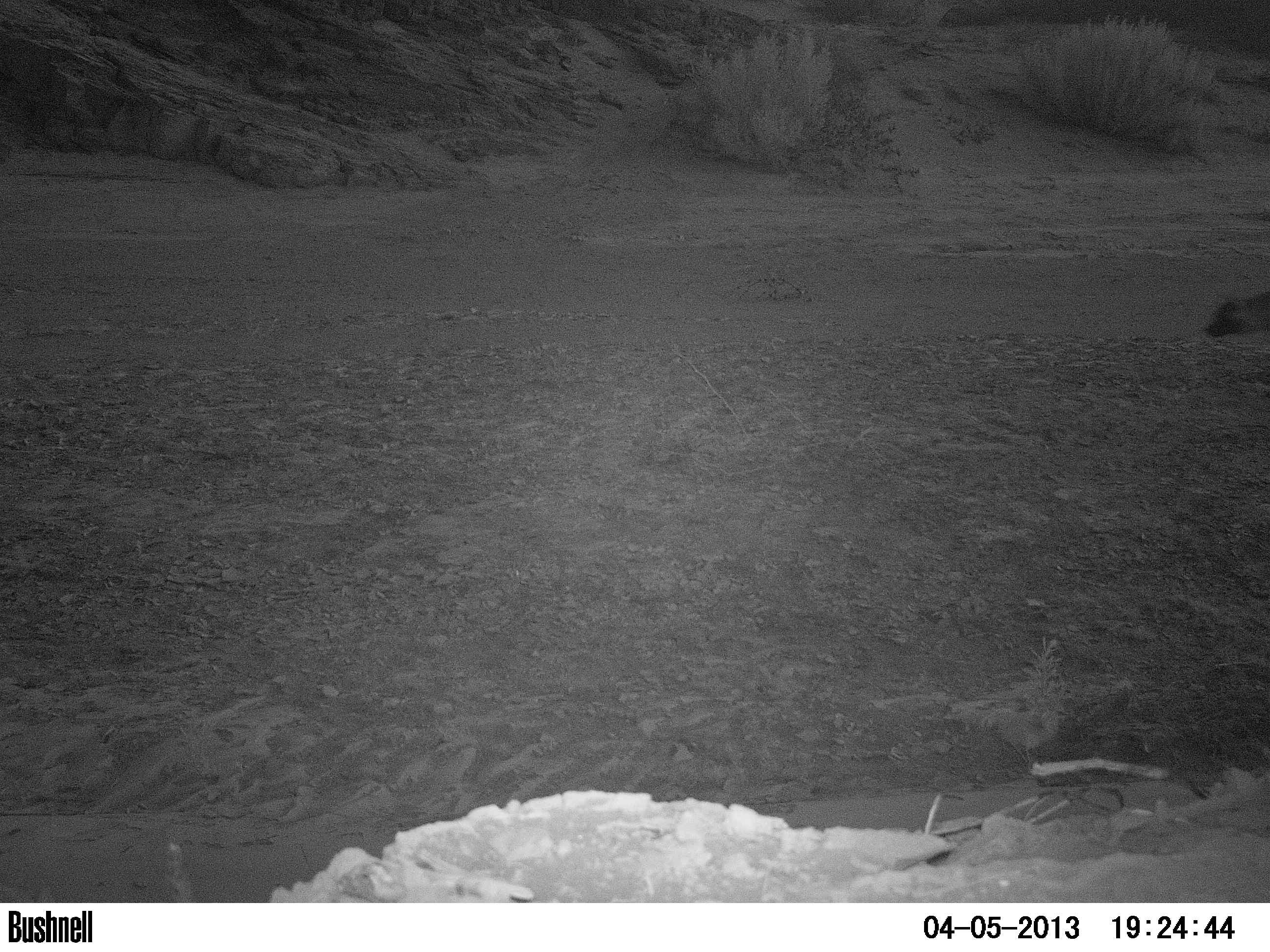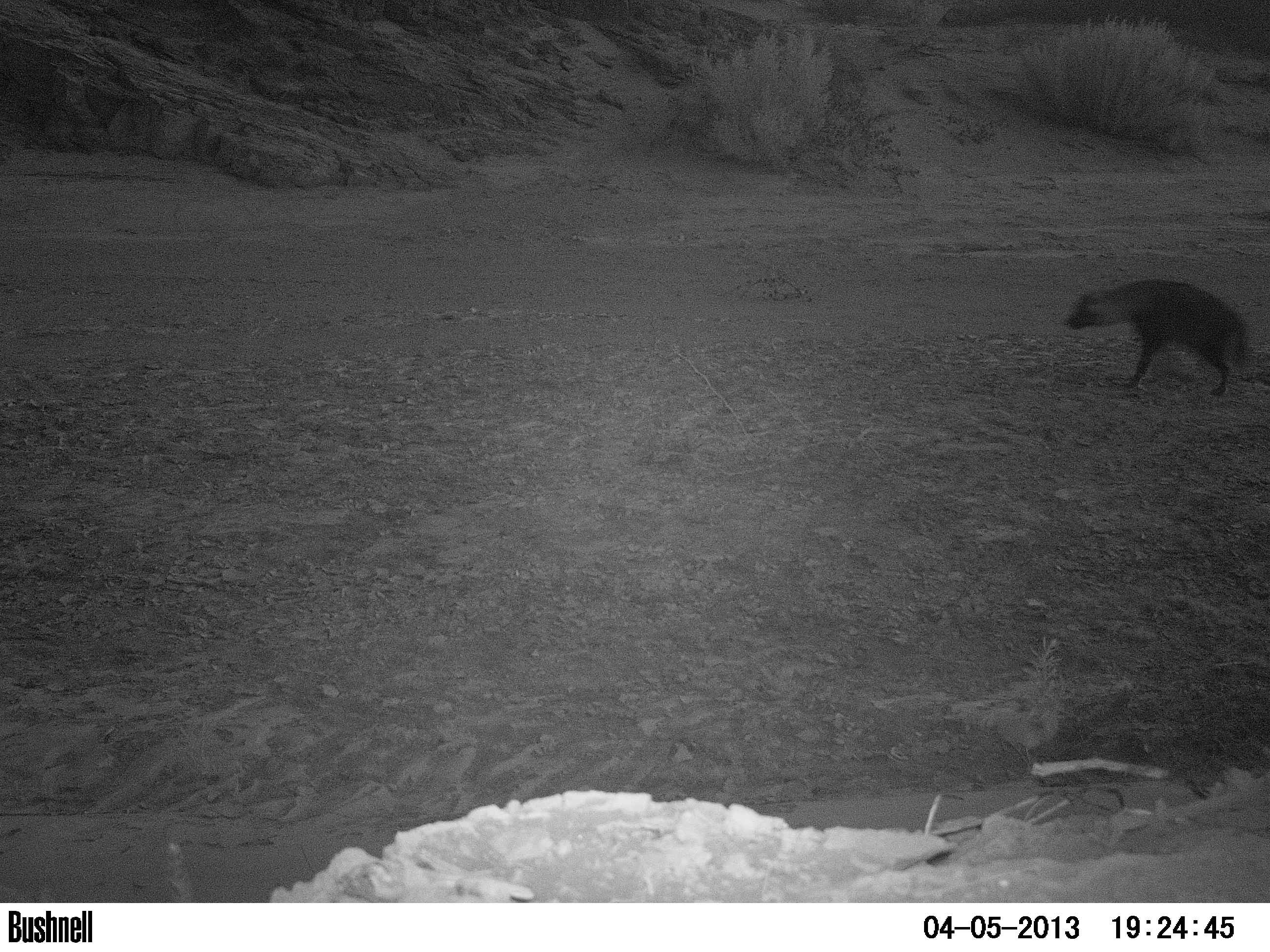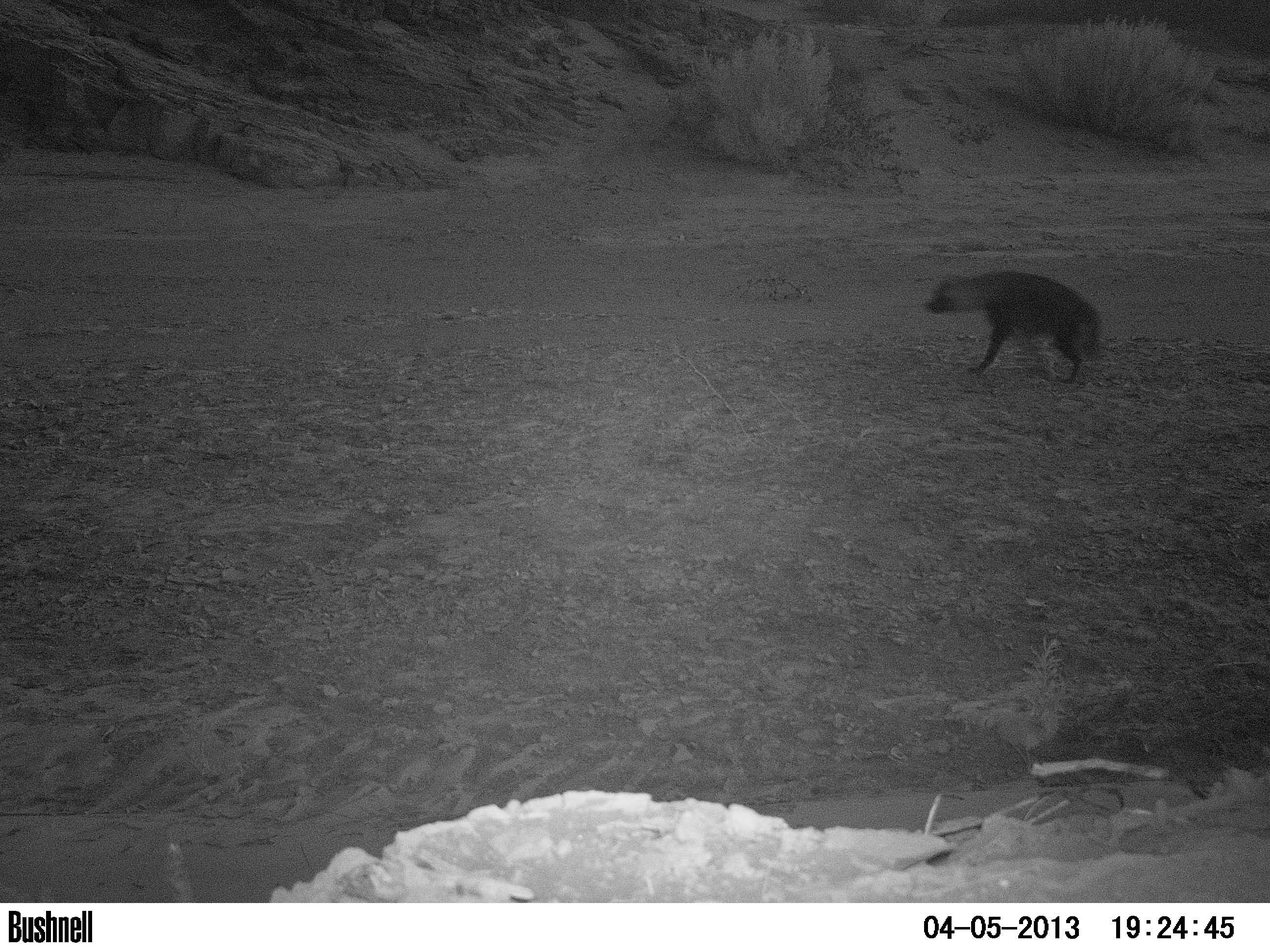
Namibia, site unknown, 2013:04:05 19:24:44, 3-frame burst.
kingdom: Animalia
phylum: Chordata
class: Mammalia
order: Carnivora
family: Hyaenidae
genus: Parahyaena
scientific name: Parahyaena brunnea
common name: brown hyena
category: hyaena brunnea